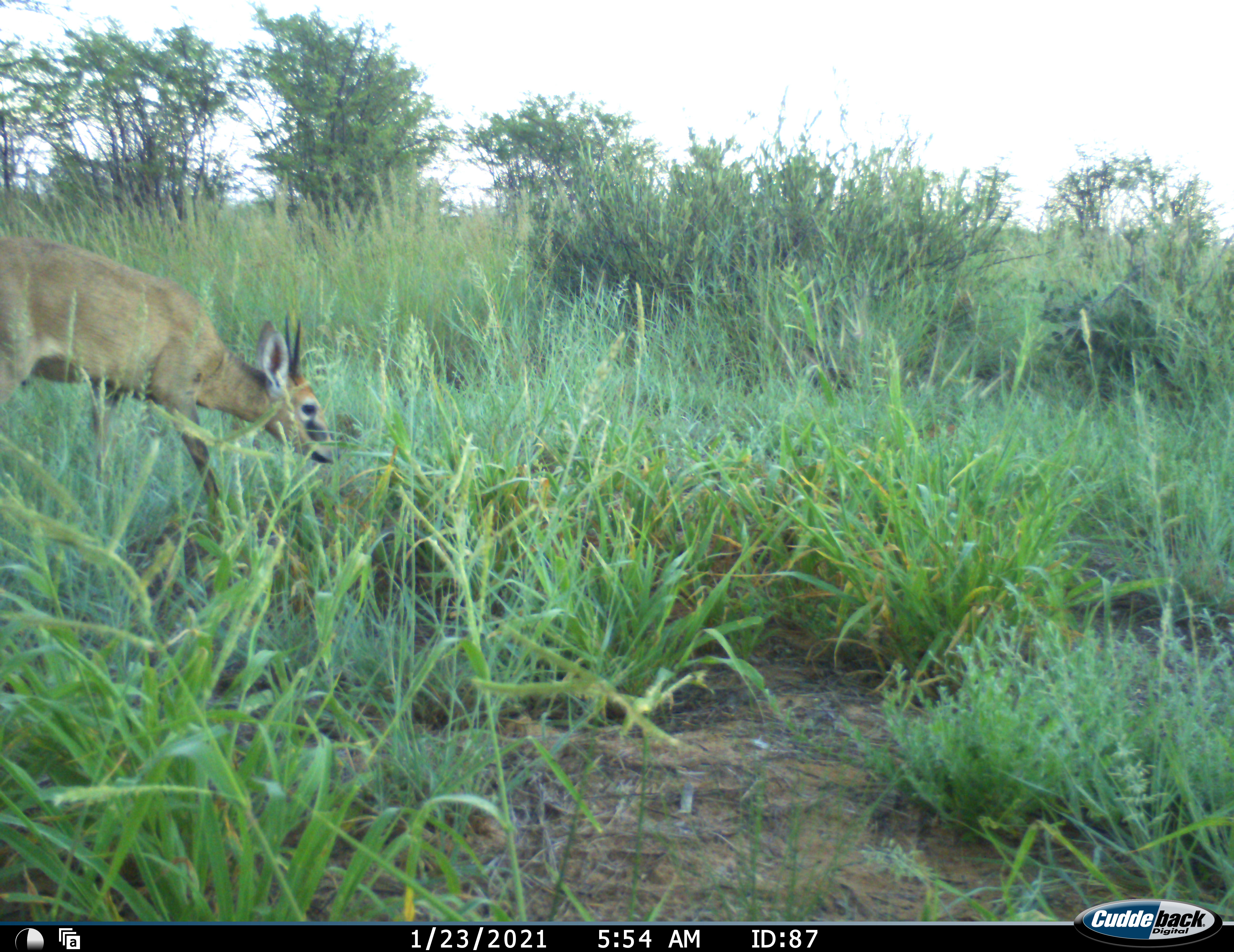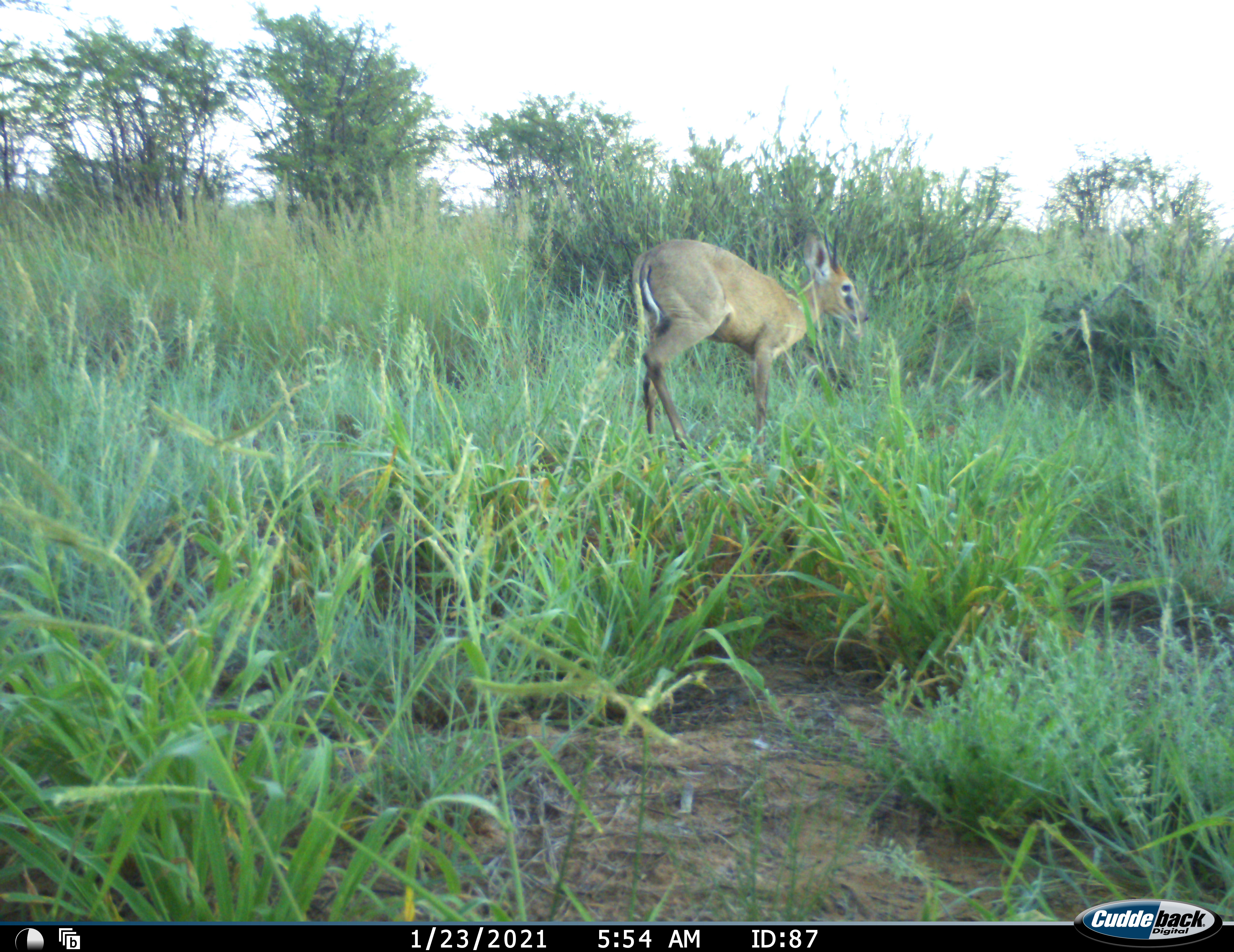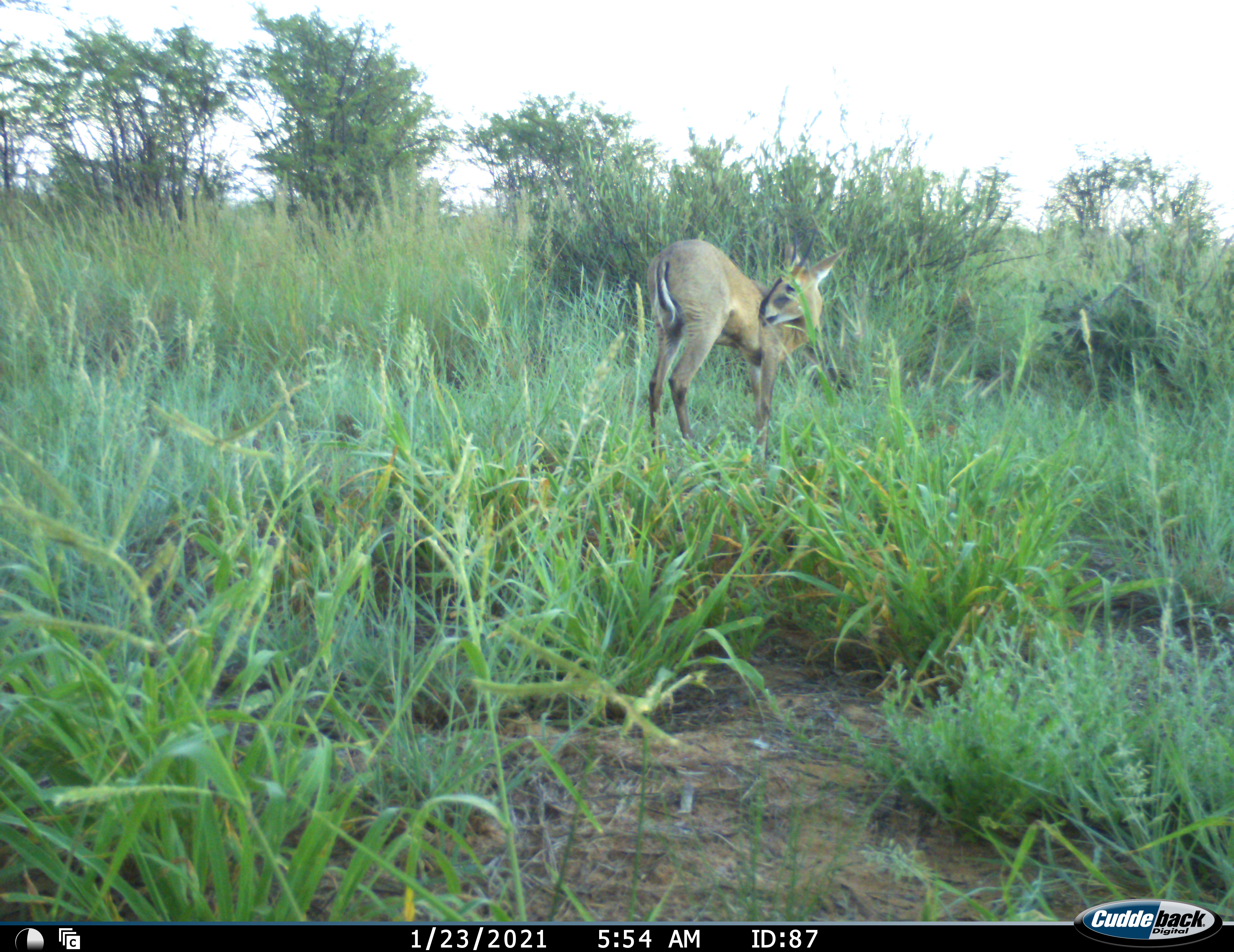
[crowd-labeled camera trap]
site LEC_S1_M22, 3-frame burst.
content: unidentified animal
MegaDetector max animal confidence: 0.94